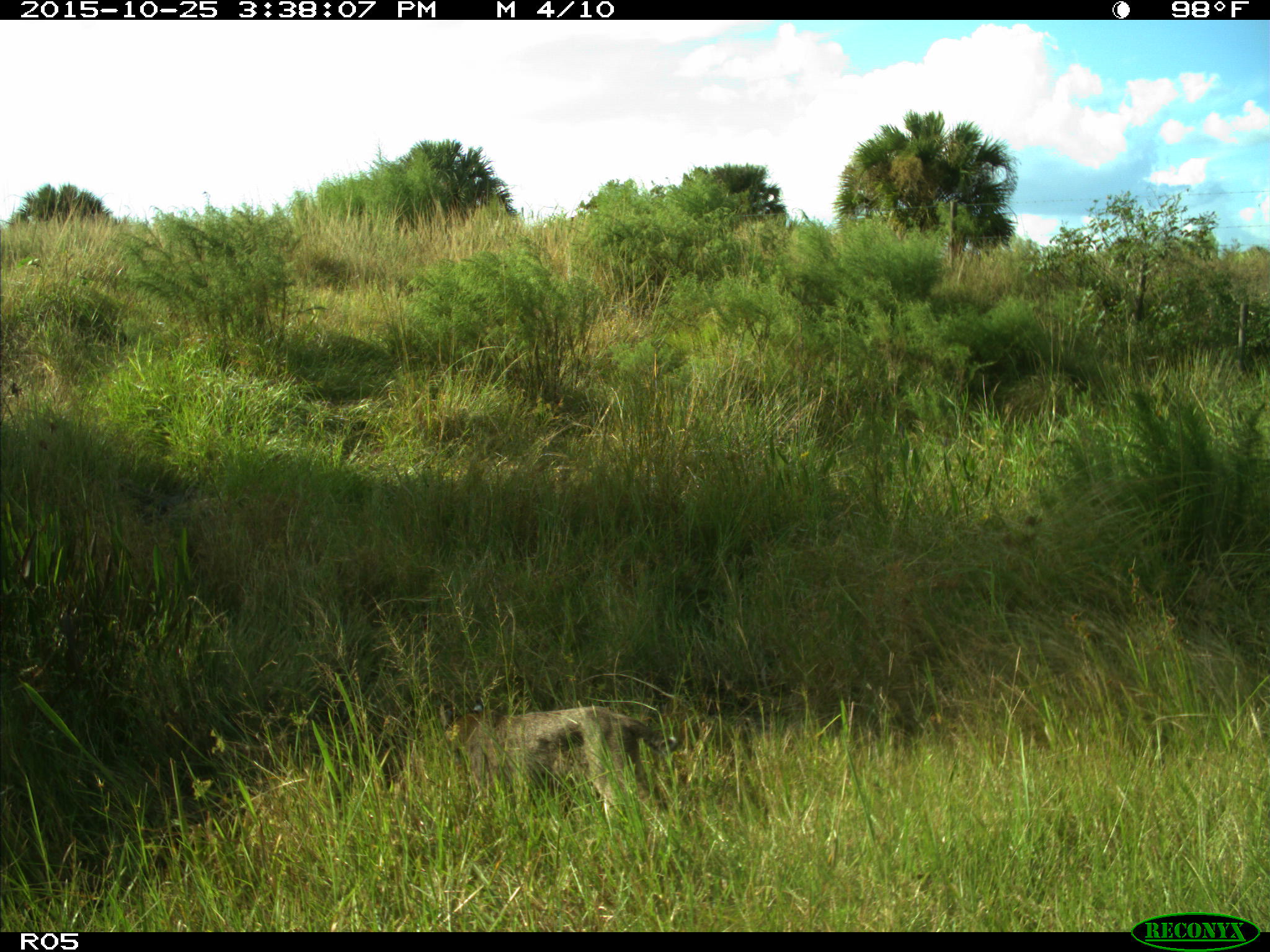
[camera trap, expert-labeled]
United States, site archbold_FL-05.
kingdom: Animalia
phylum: Chordata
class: Mammalia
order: Carnivora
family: Felidae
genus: Lynx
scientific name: Lynx rufus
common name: bobcat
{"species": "Lynx rufus (bobcat)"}